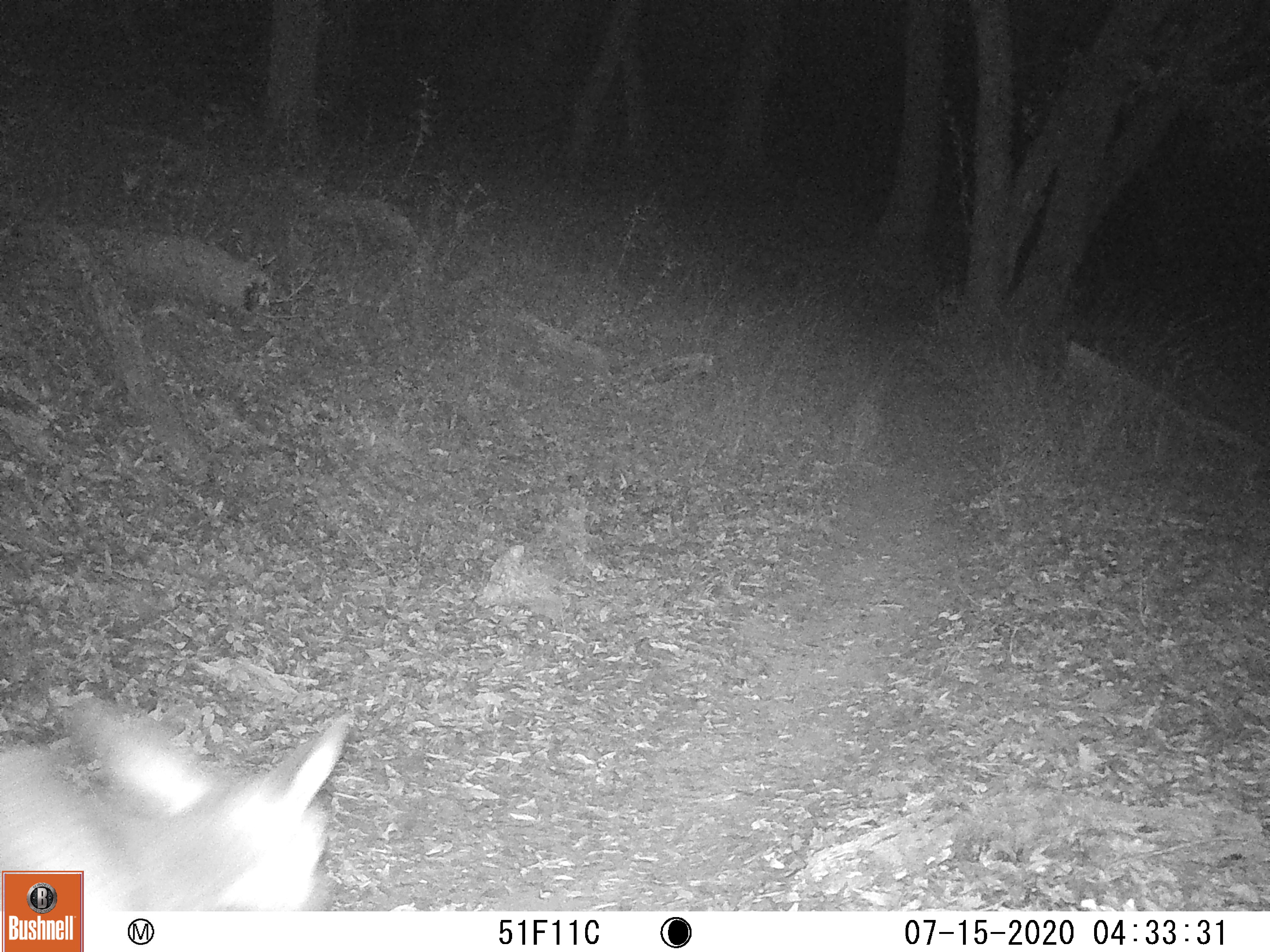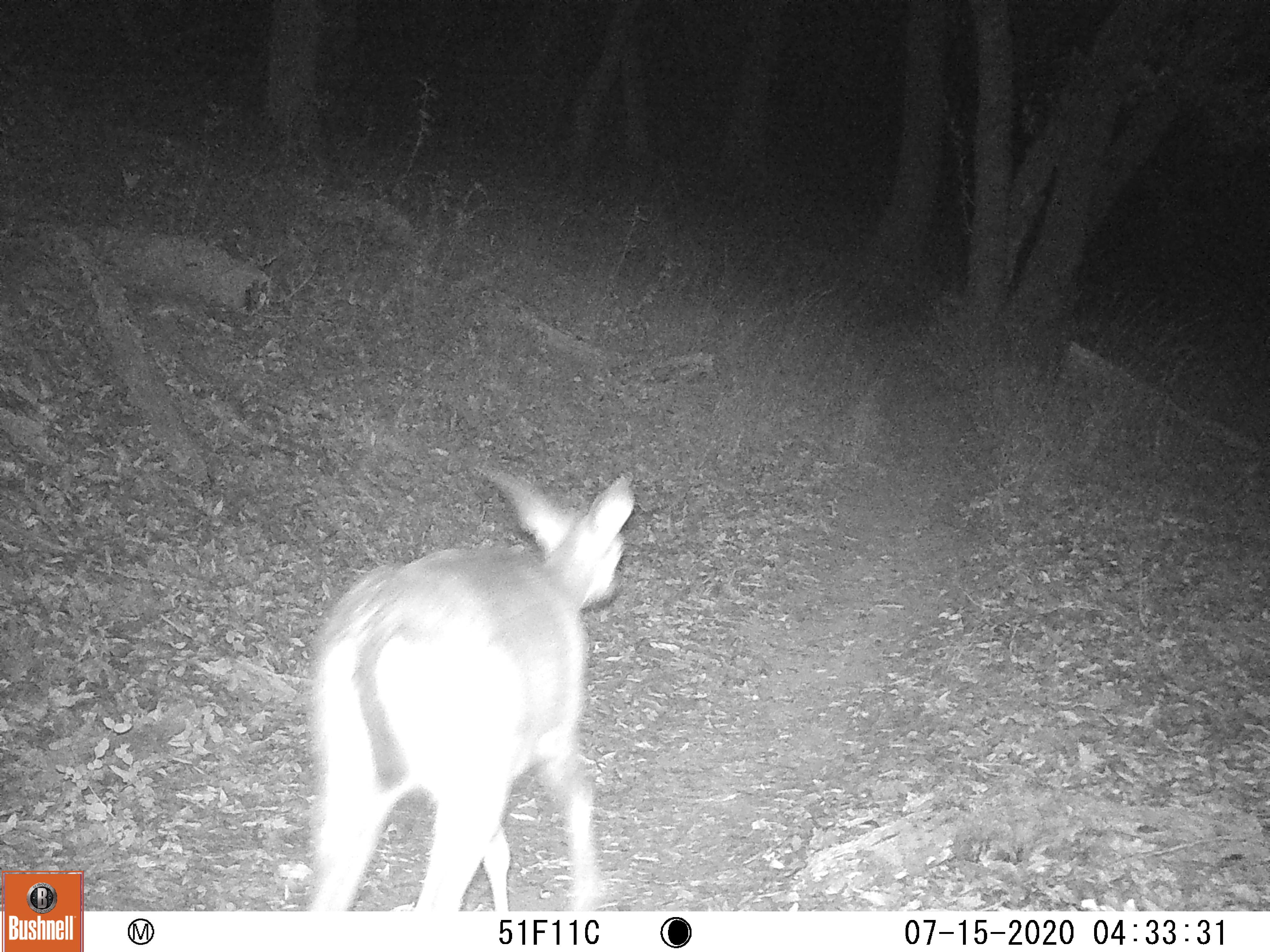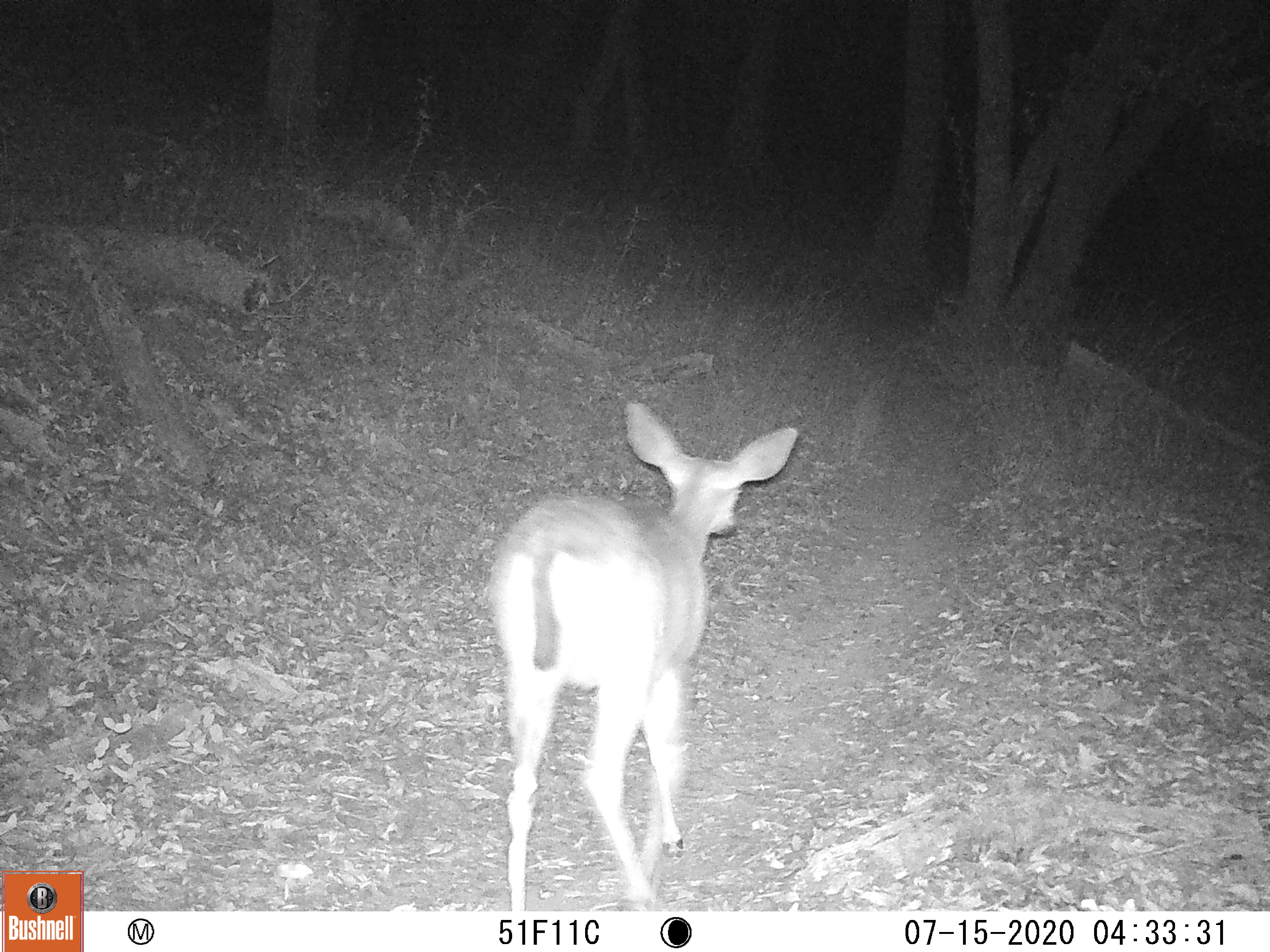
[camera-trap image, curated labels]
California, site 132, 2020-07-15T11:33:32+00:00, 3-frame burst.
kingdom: Animalia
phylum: Chordata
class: Mammalia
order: Artiodactyla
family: Cervidae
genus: Odocoileus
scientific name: Odocoileus hemionus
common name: mule deer